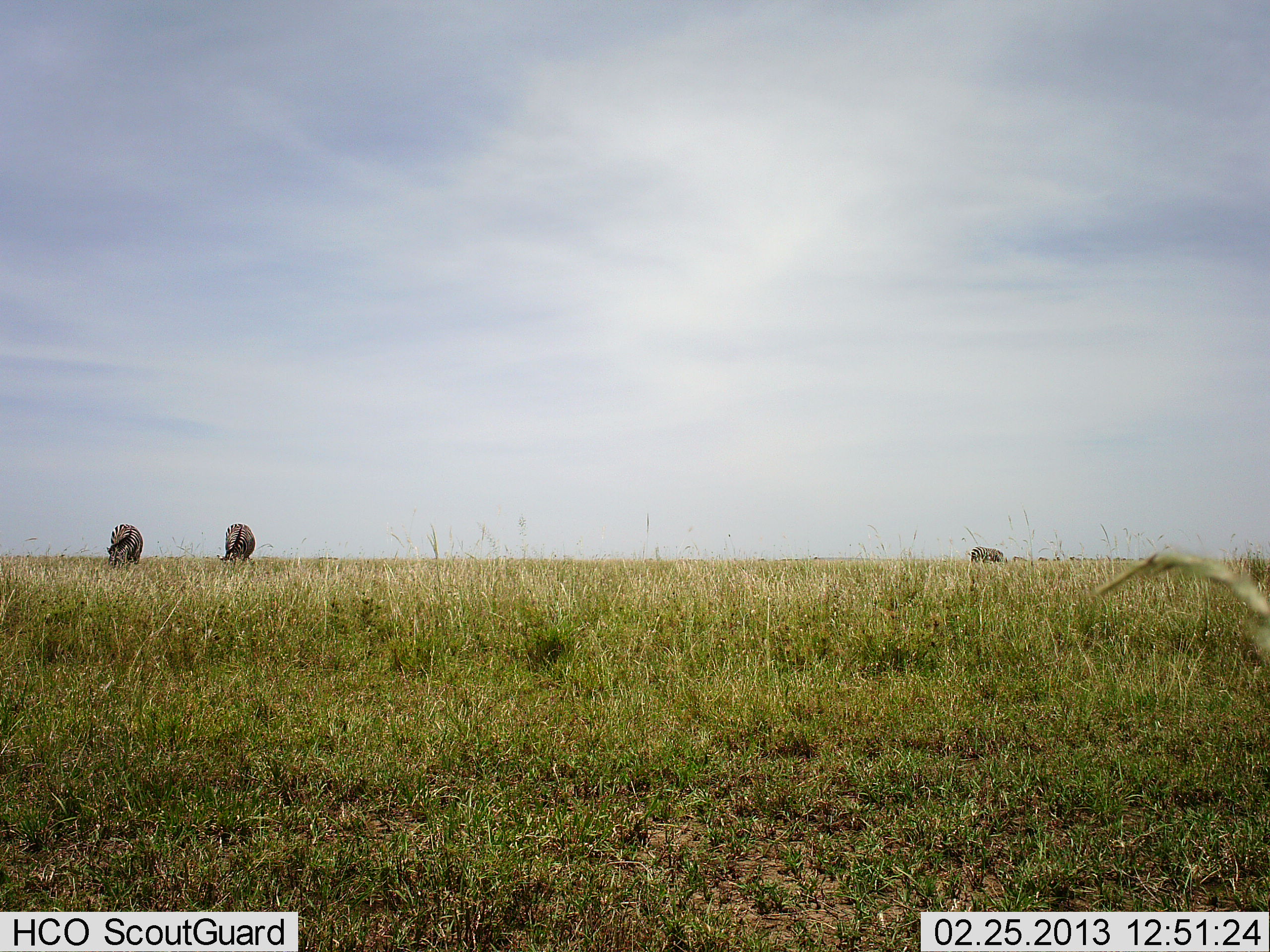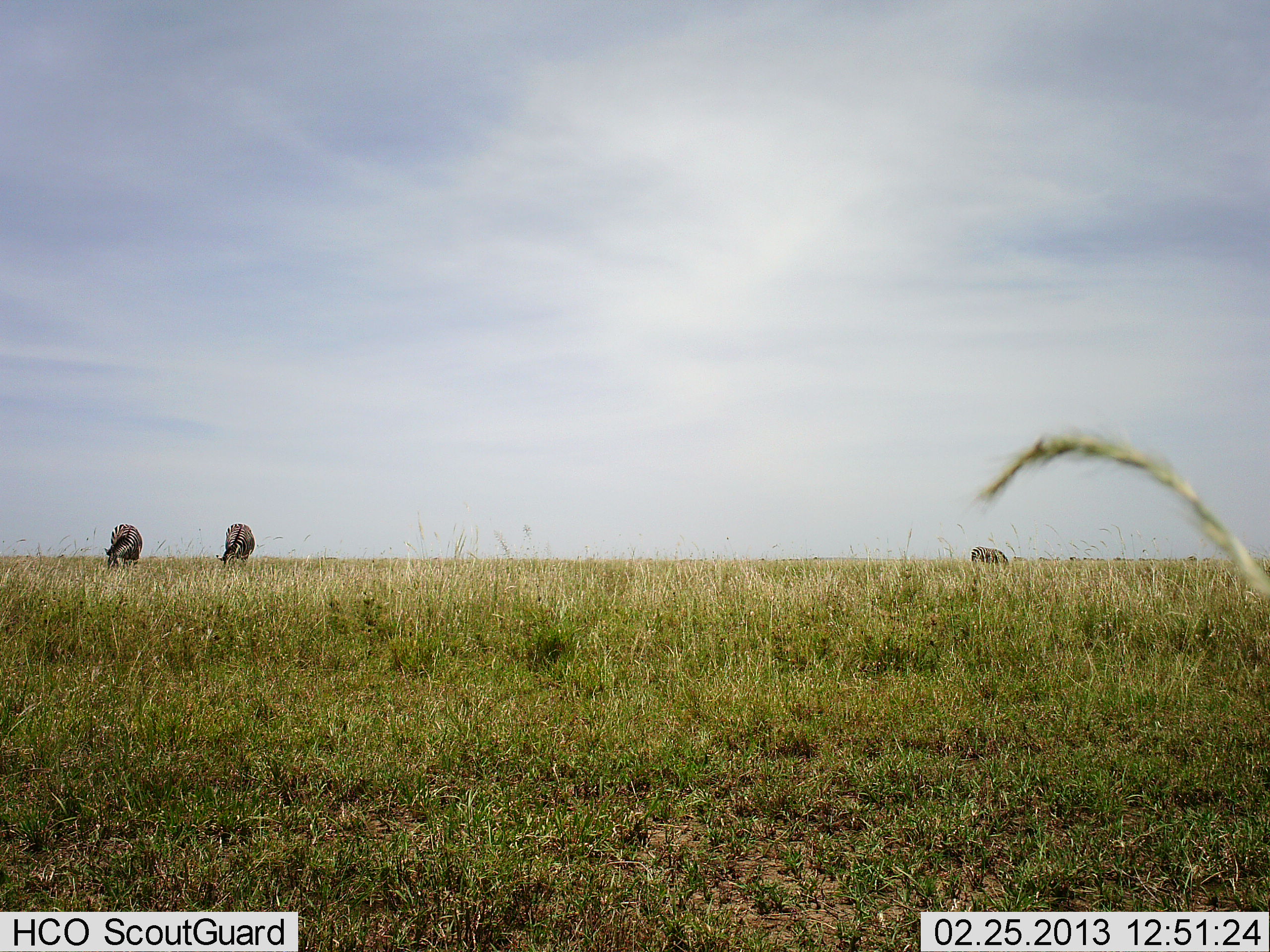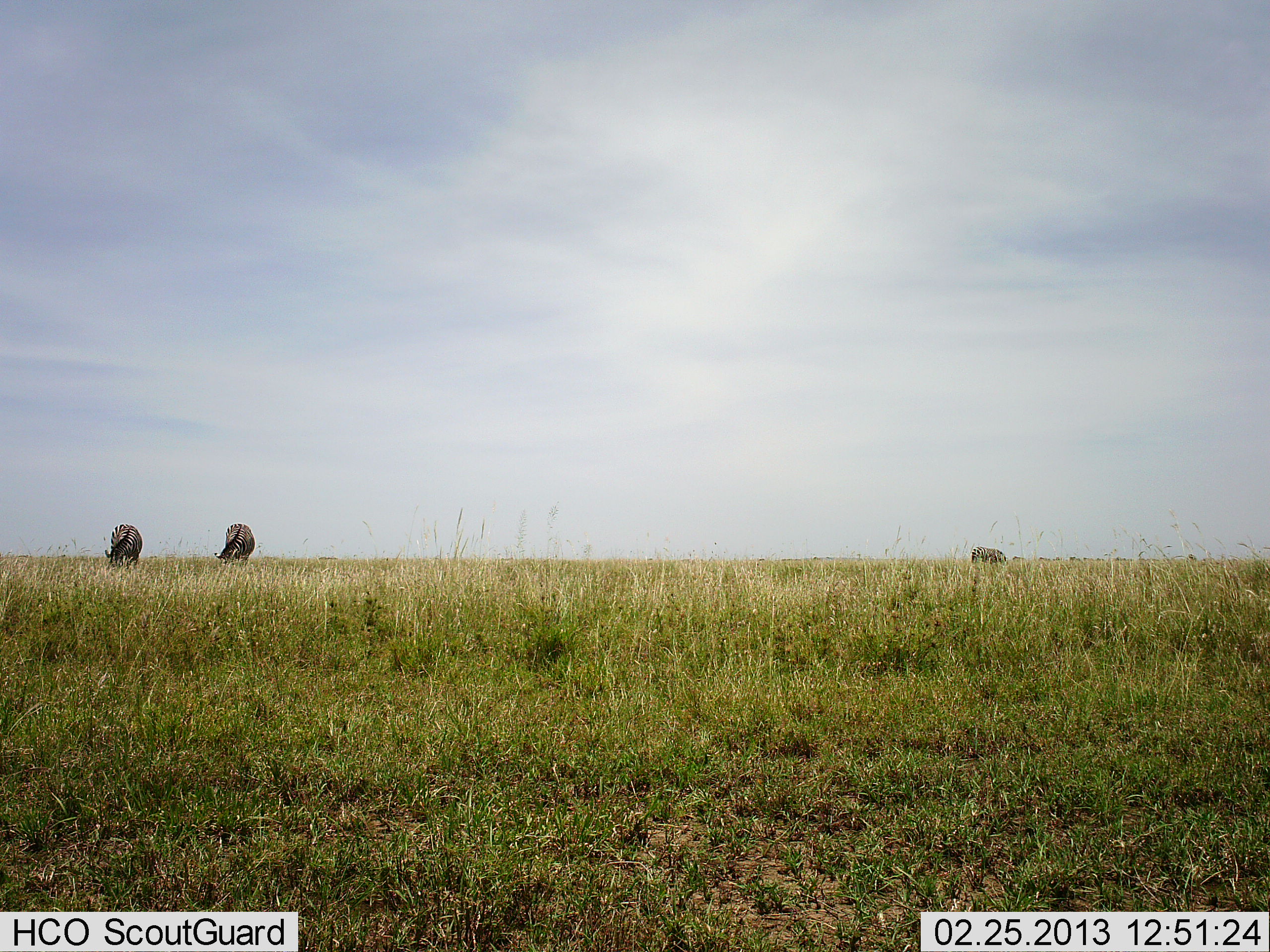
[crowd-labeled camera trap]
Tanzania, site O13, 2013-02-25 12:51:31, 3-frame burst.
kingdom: Animalia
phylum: Chordata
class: Mammalia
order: Perissodactyla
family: Equidae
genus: Equus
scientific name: Equus quagga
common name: plains zebra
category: zebra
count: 3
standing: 20%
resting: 0%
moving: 7%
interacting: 0%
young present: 0%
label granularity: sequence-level